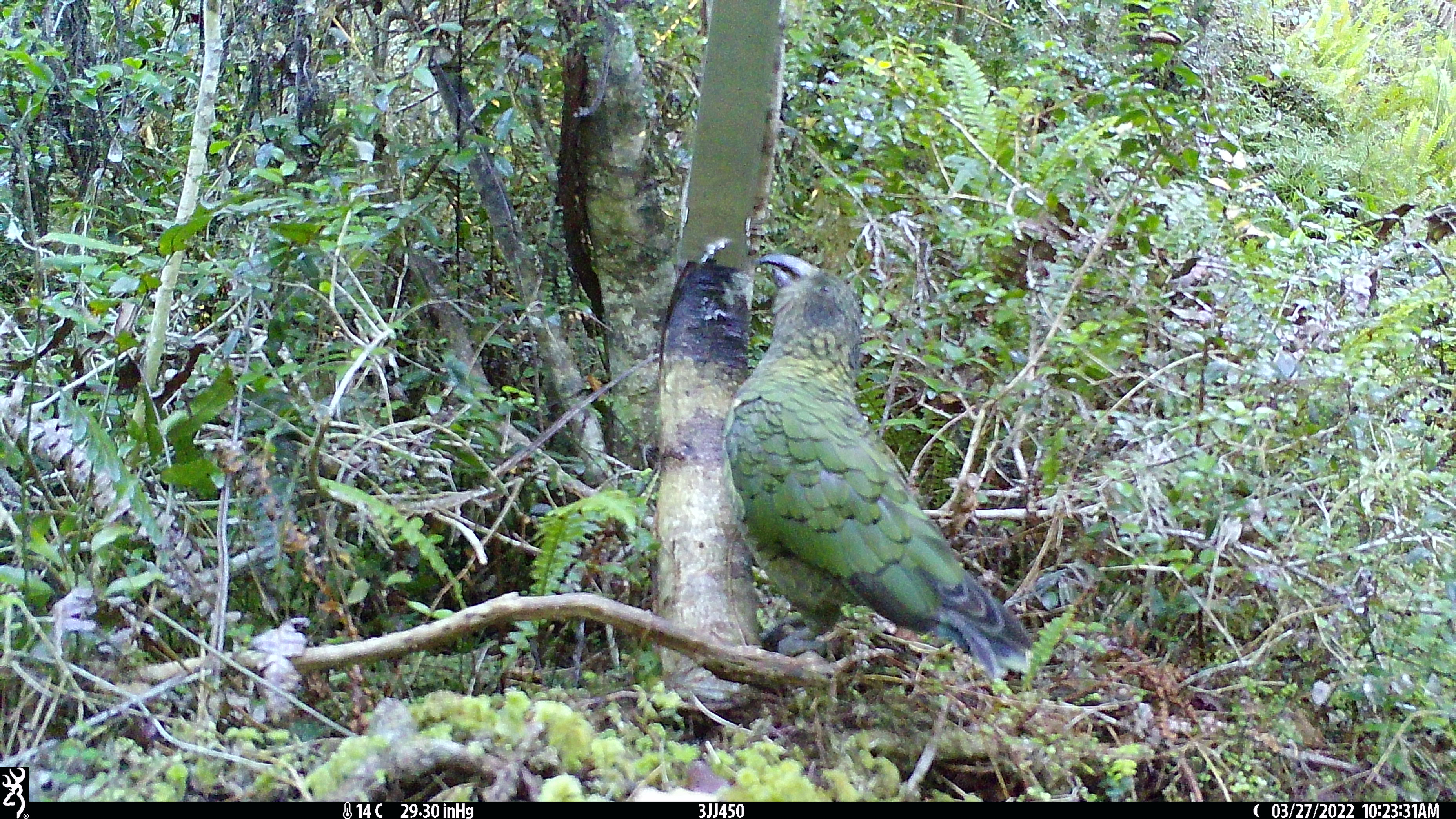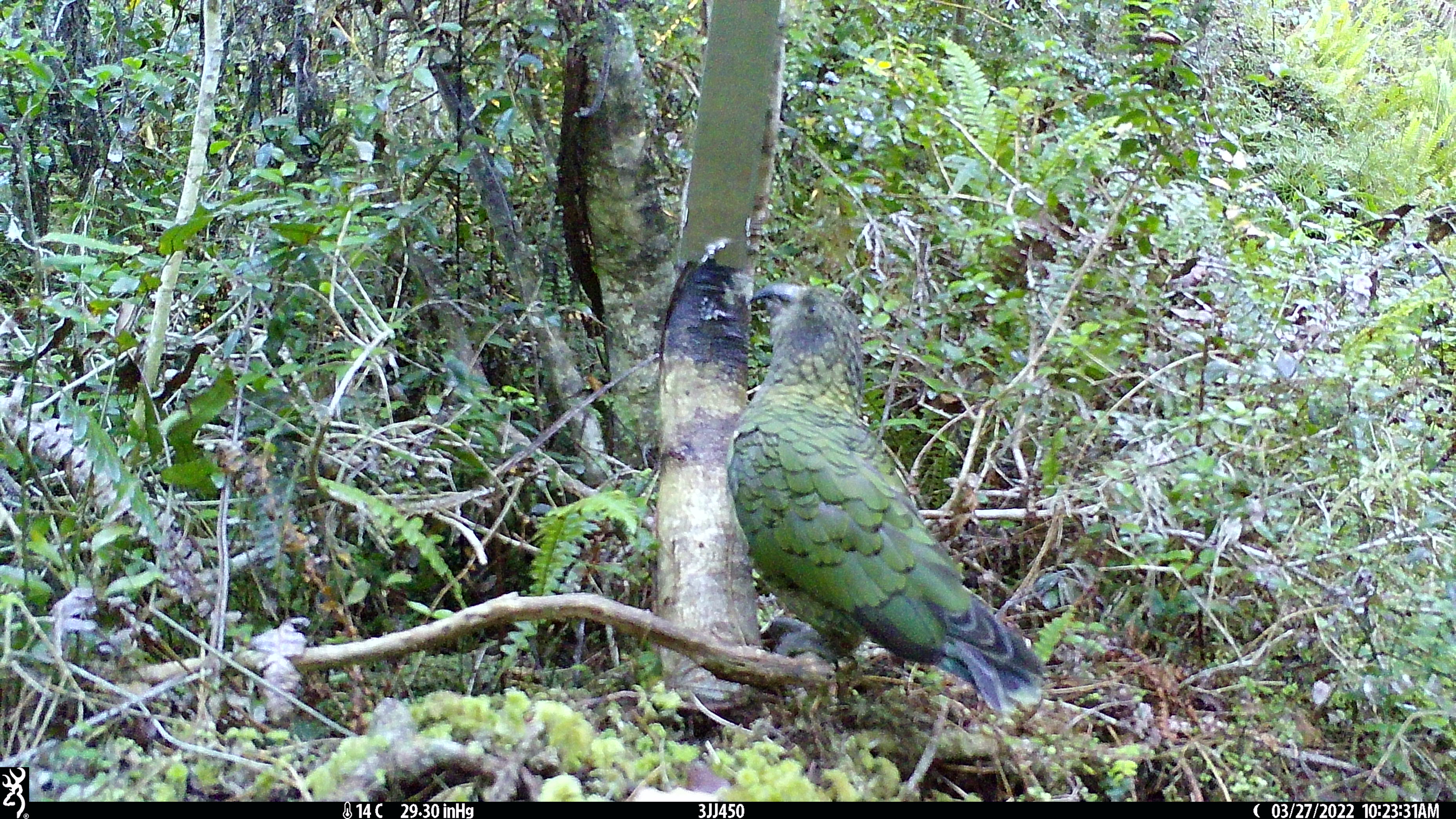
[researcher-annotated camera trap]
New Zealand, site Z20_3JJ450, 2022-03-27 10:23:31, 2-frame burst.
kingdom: Animalia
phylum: Chordata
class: Aves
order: Psittaciformes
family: Strigopidae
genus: Nestor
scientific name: Nestor notabilis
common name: kea